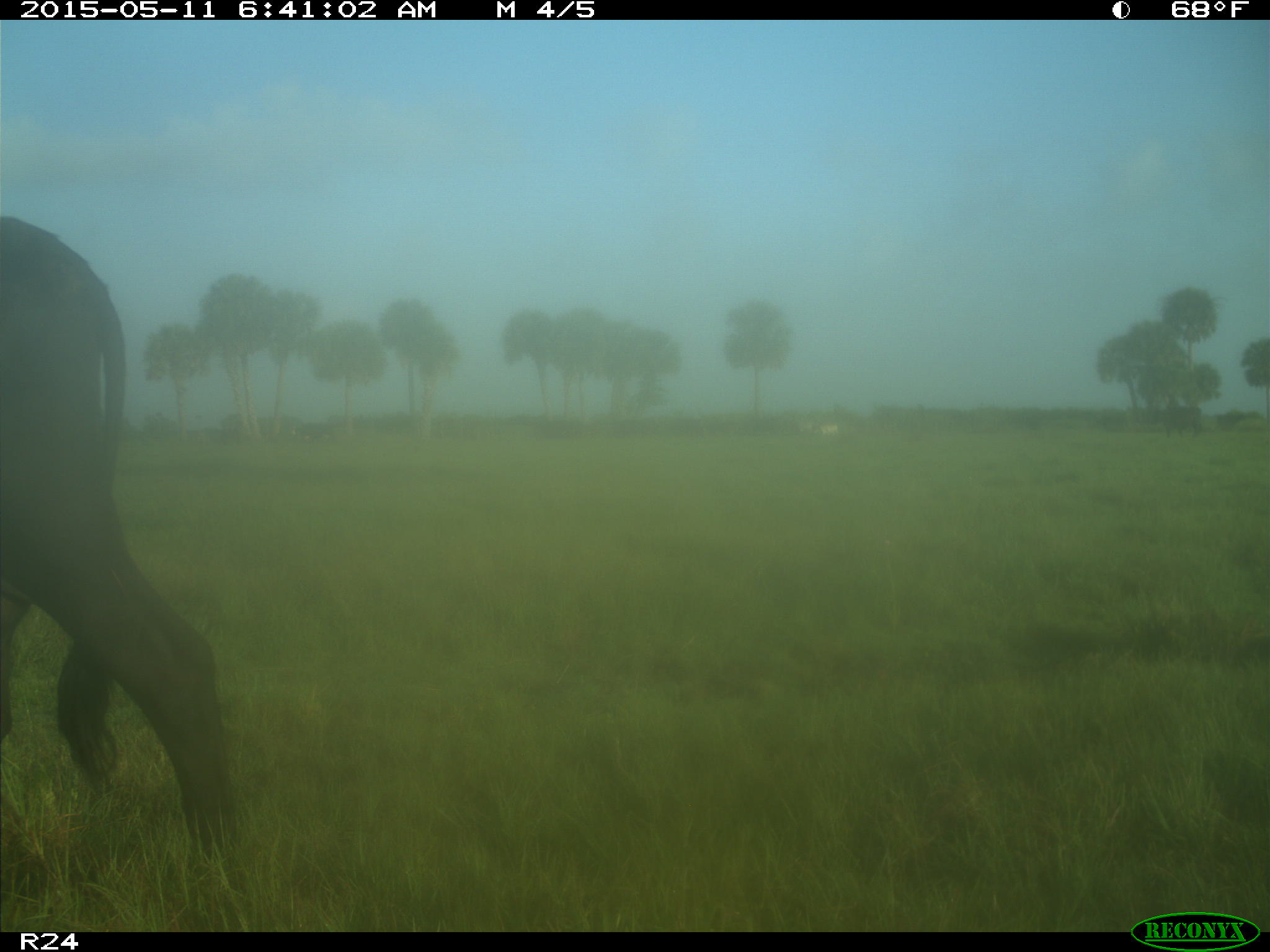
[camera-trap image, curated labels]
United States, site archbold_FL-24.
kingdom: Animalia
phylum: Chordata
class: Mammalia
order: Artiodactyla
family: Bovidae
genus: Bos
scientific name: Bos taurus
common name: domestic cow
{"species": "Bos taurus (domestic cow)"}